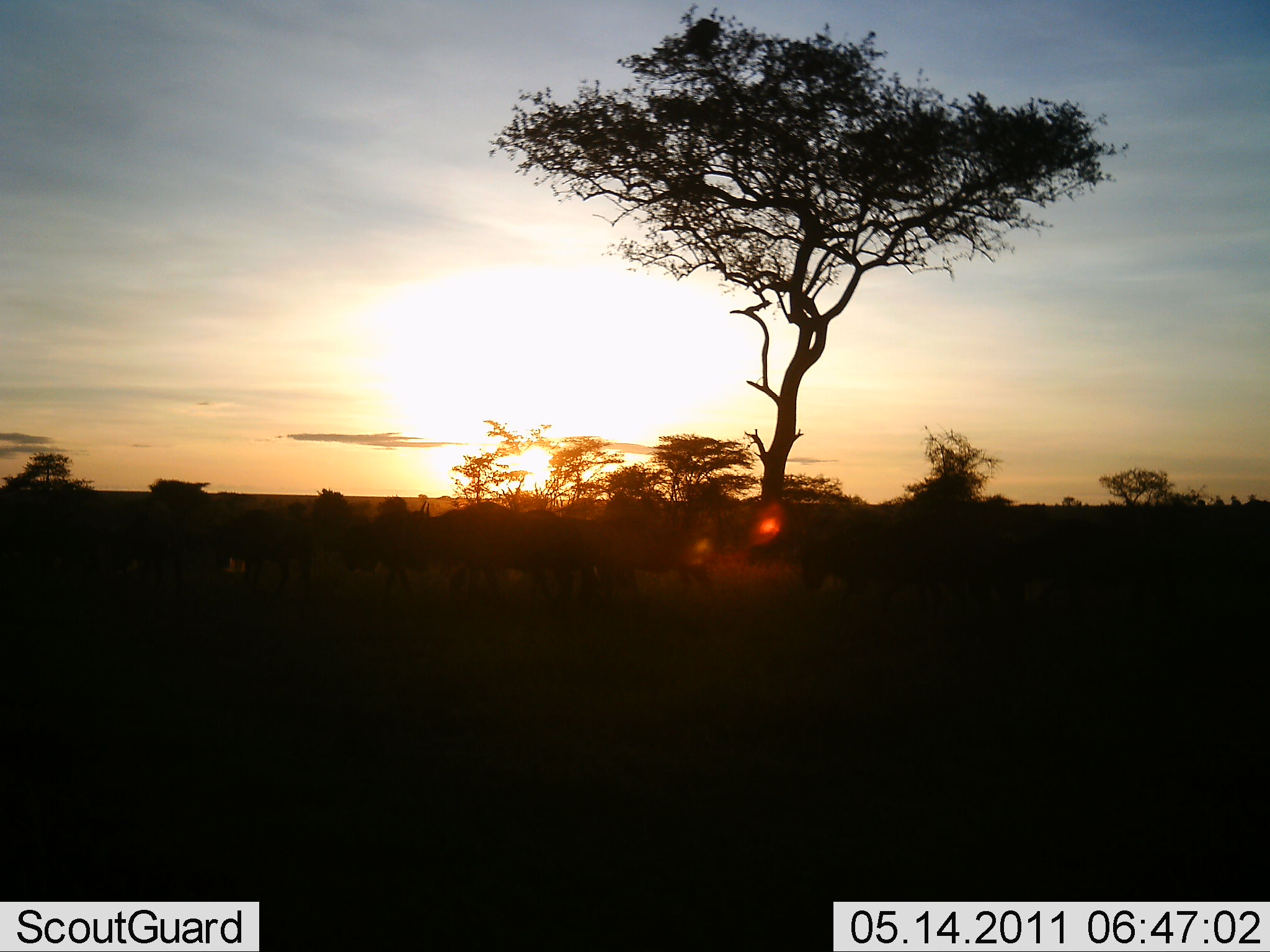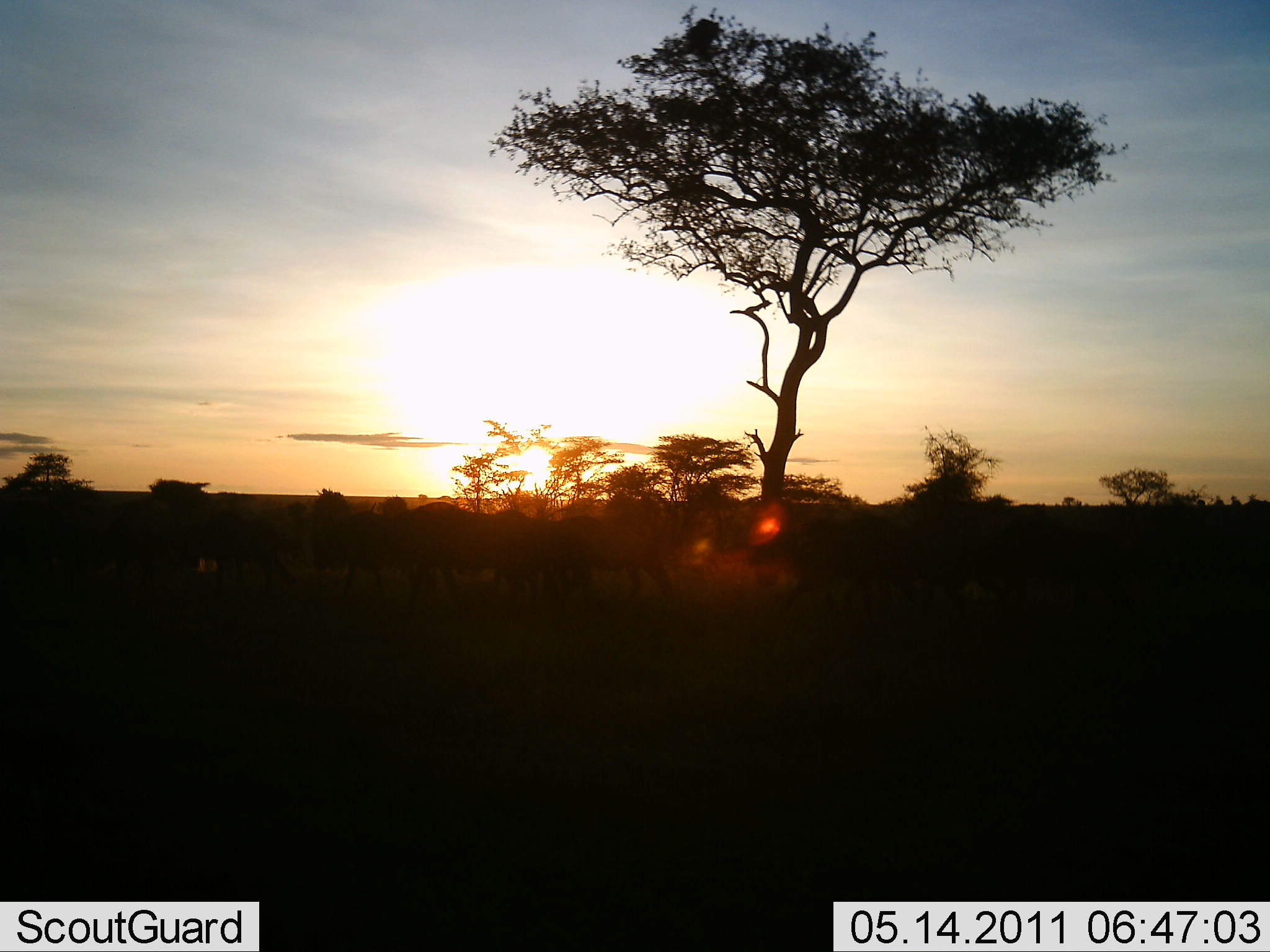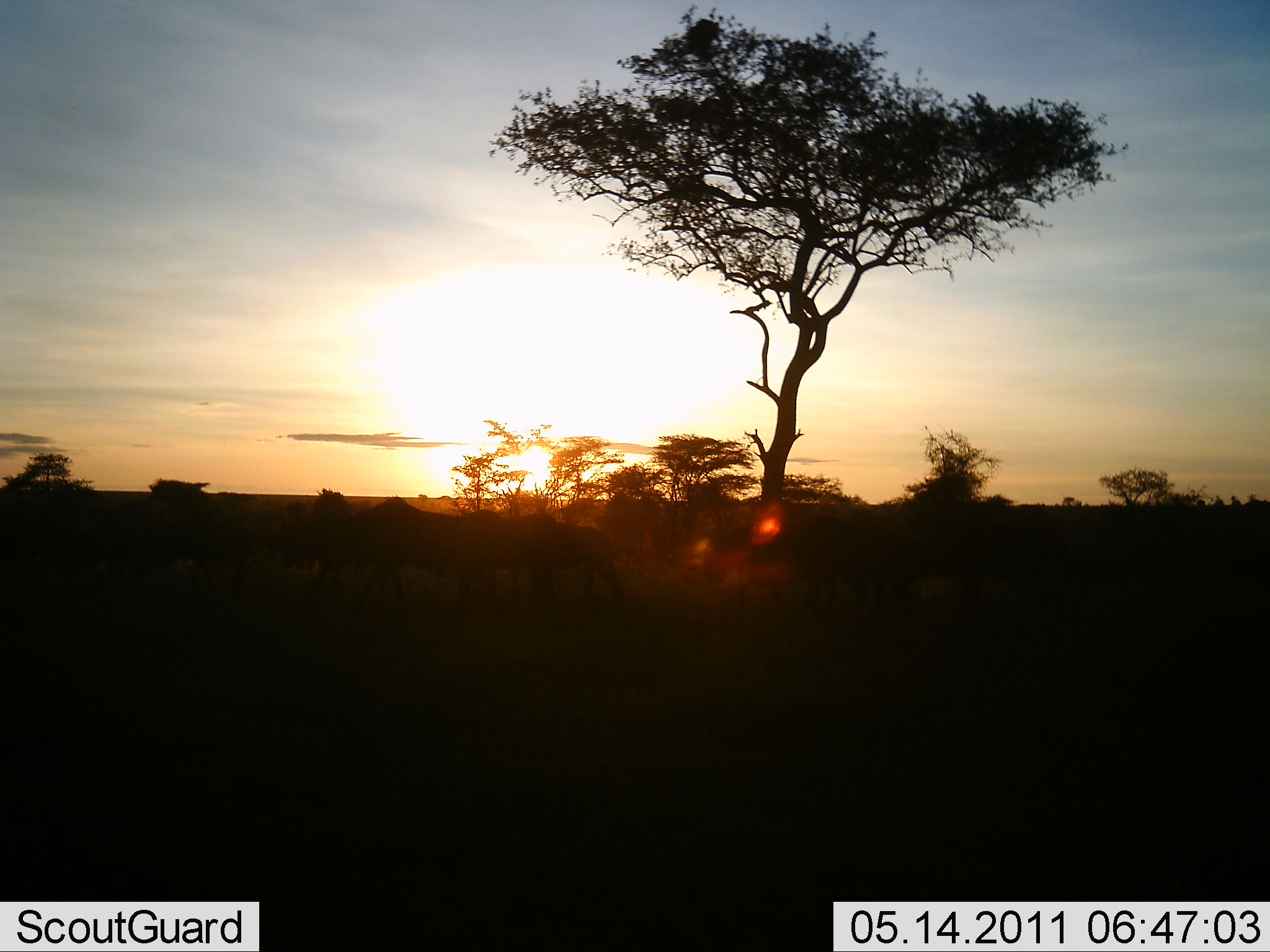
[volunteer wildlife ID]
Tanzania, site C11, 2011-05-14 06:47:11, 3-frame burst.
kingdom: Animalia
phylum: Chordata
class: Mammalia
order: Artiodactyla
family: Bovidae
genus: Connochaetes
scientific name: Connochaetes taurinus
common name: blue wildebeest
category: wildebeest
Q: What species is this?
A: Wildebeest (blue wildebeest) (Connochaetes taurinus).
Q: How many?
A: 11-50.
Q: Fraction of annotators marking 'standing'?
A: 0%.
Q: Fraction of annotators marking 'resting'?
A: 0%.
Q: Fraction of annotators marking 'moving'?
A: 100%.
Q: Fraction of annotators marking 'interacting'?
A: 0%.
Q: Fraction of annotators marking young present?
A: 0%.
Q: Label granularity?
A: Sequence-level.